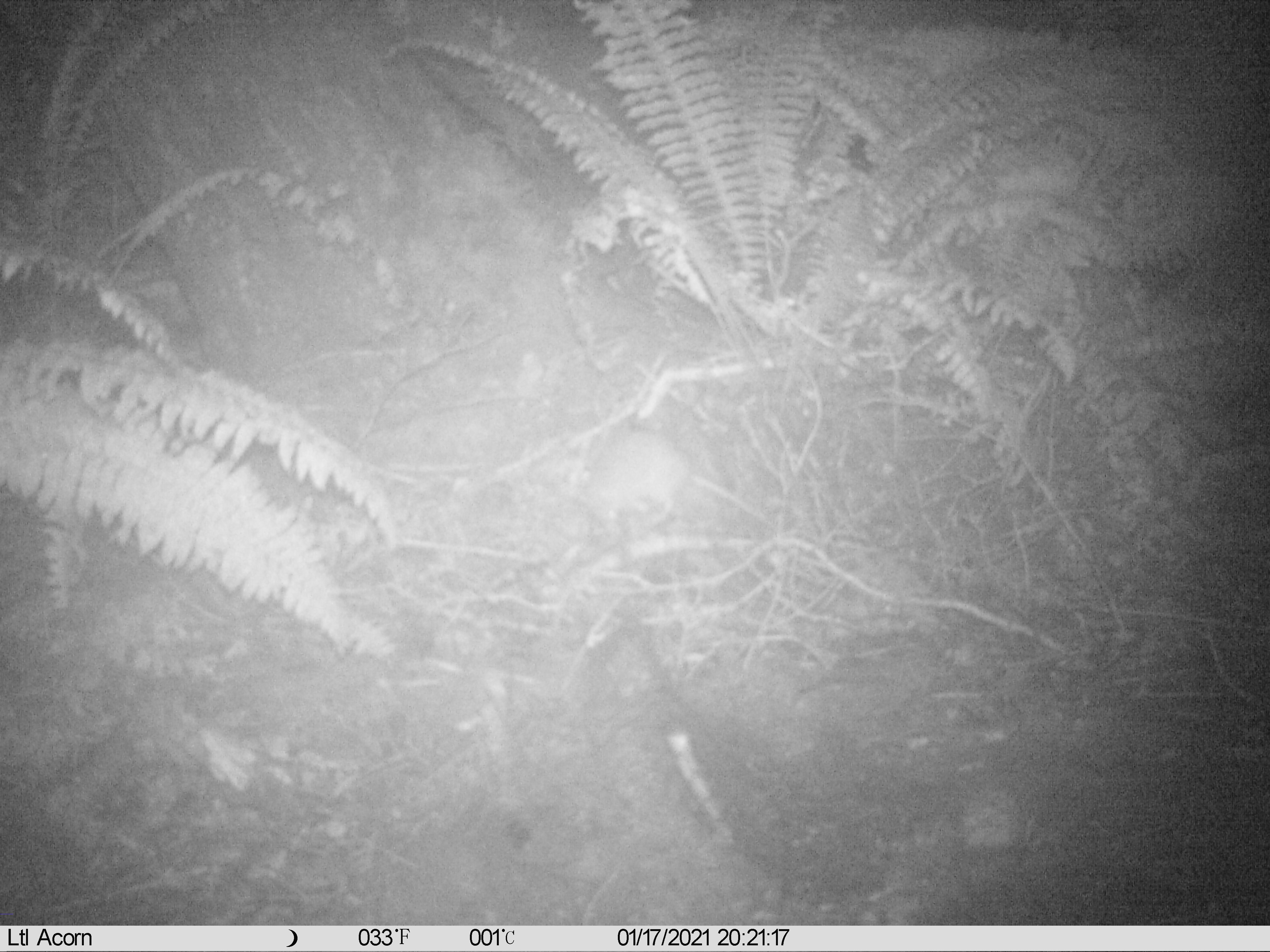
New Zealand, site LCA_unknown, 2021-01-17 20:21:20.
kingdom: Animalia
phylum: Chordata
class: Mammalia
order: Rodentia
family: Muridae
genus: Rattus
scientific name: Rattus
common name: rat